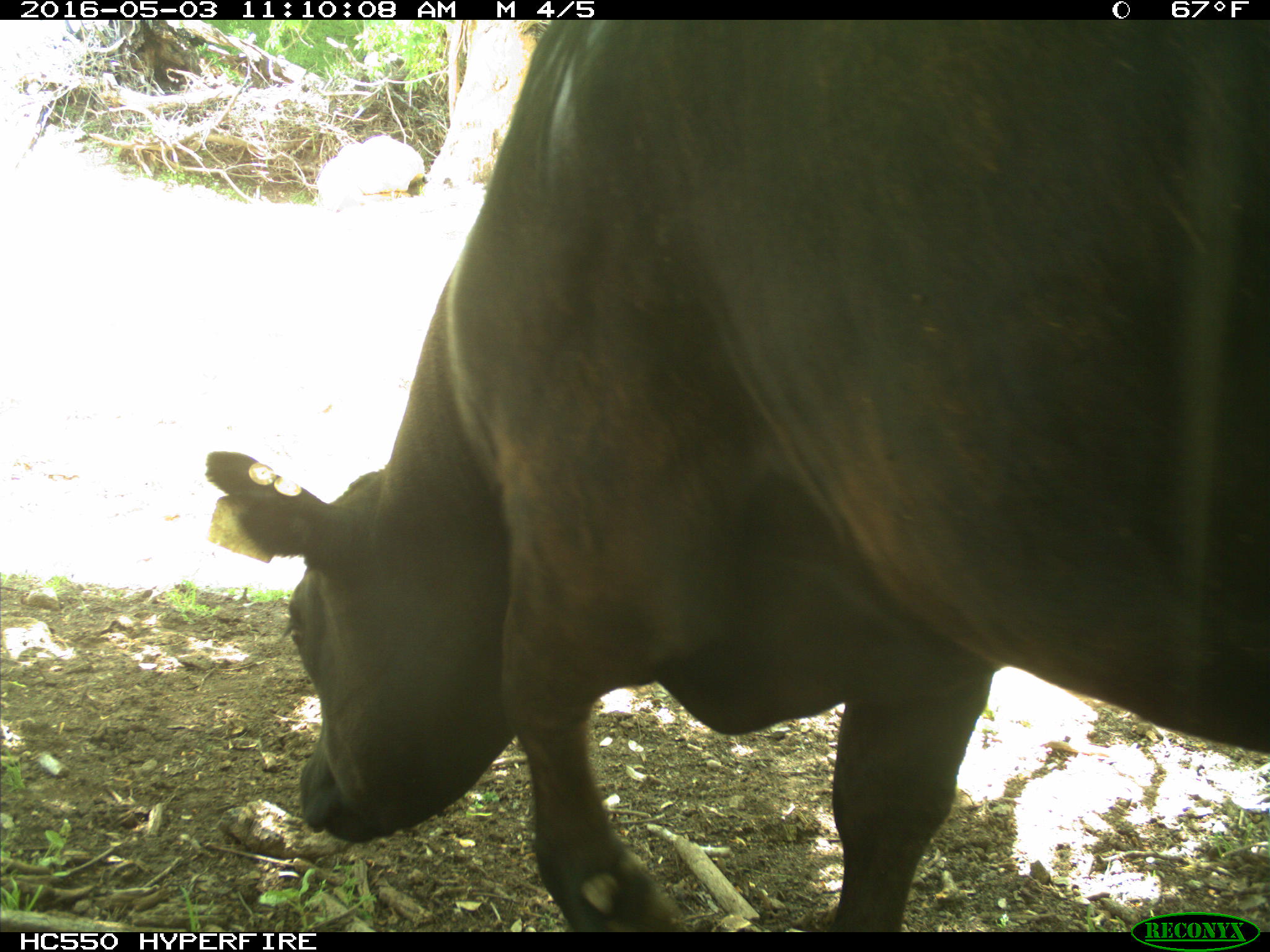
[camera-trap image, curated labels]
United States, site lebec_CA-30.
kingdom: Animalia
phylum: Chordata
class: Mammalia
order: Artiodactyla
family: Bovidae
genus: Bos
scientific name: Bos taurus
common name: domestic cow